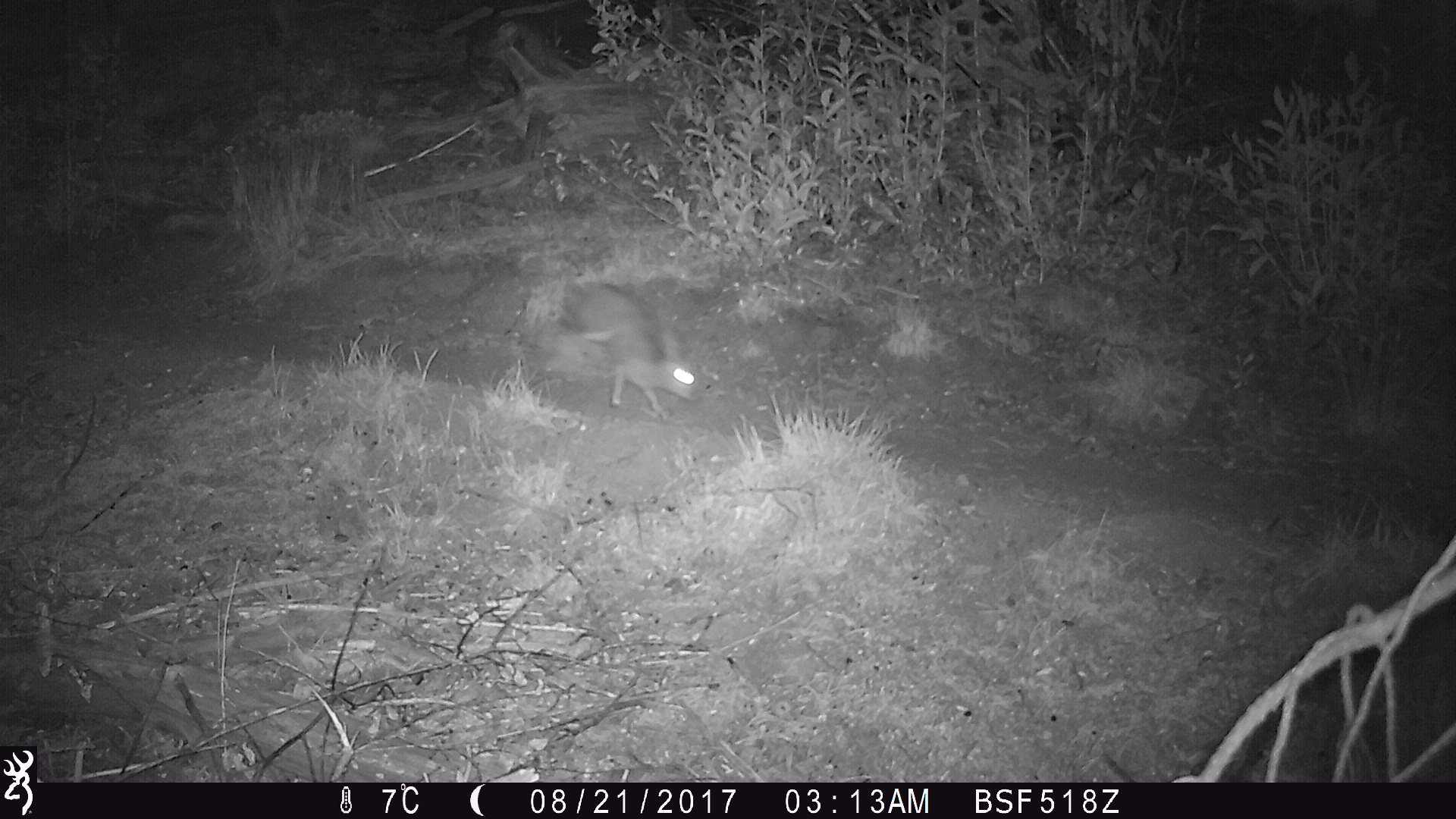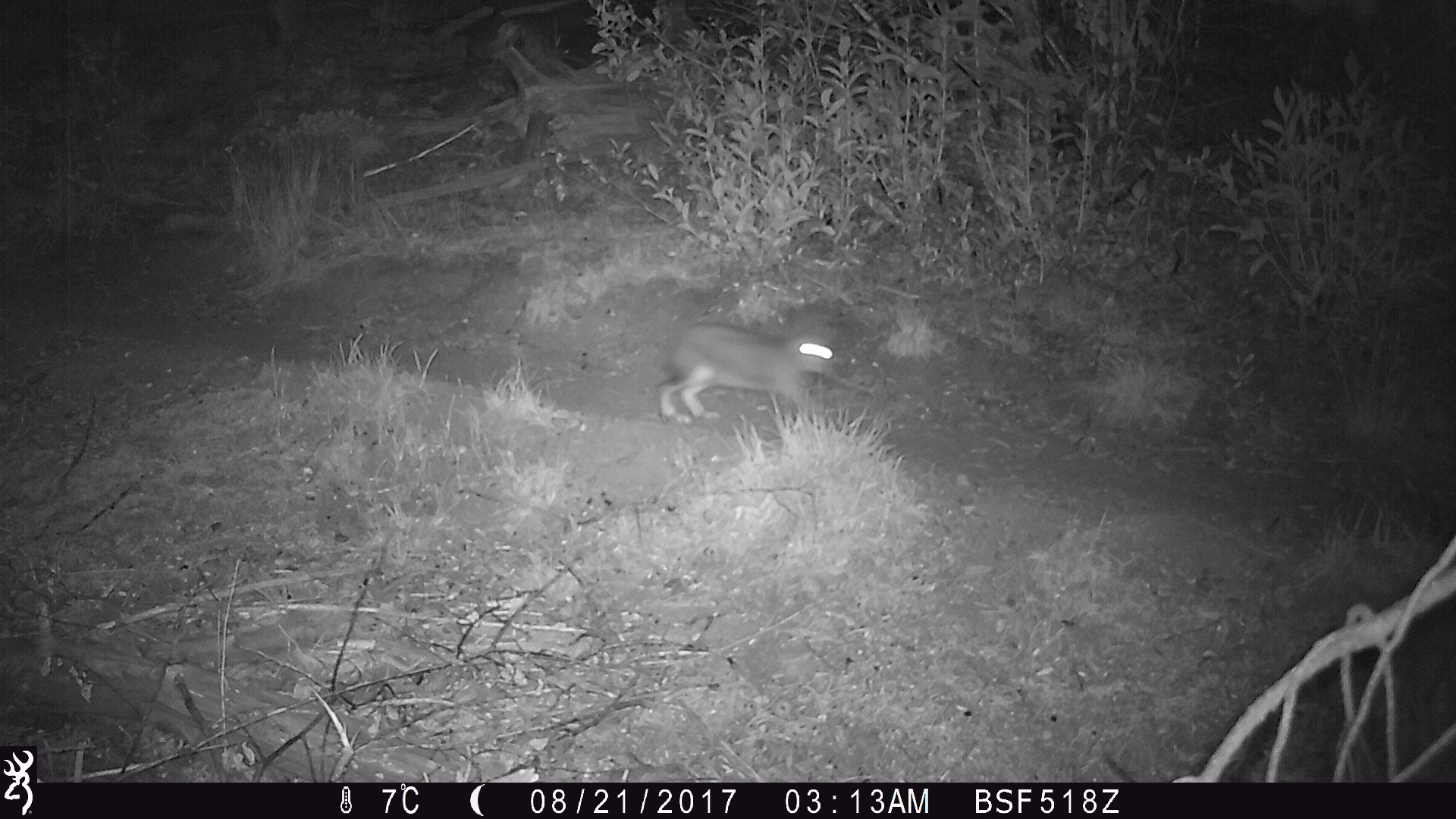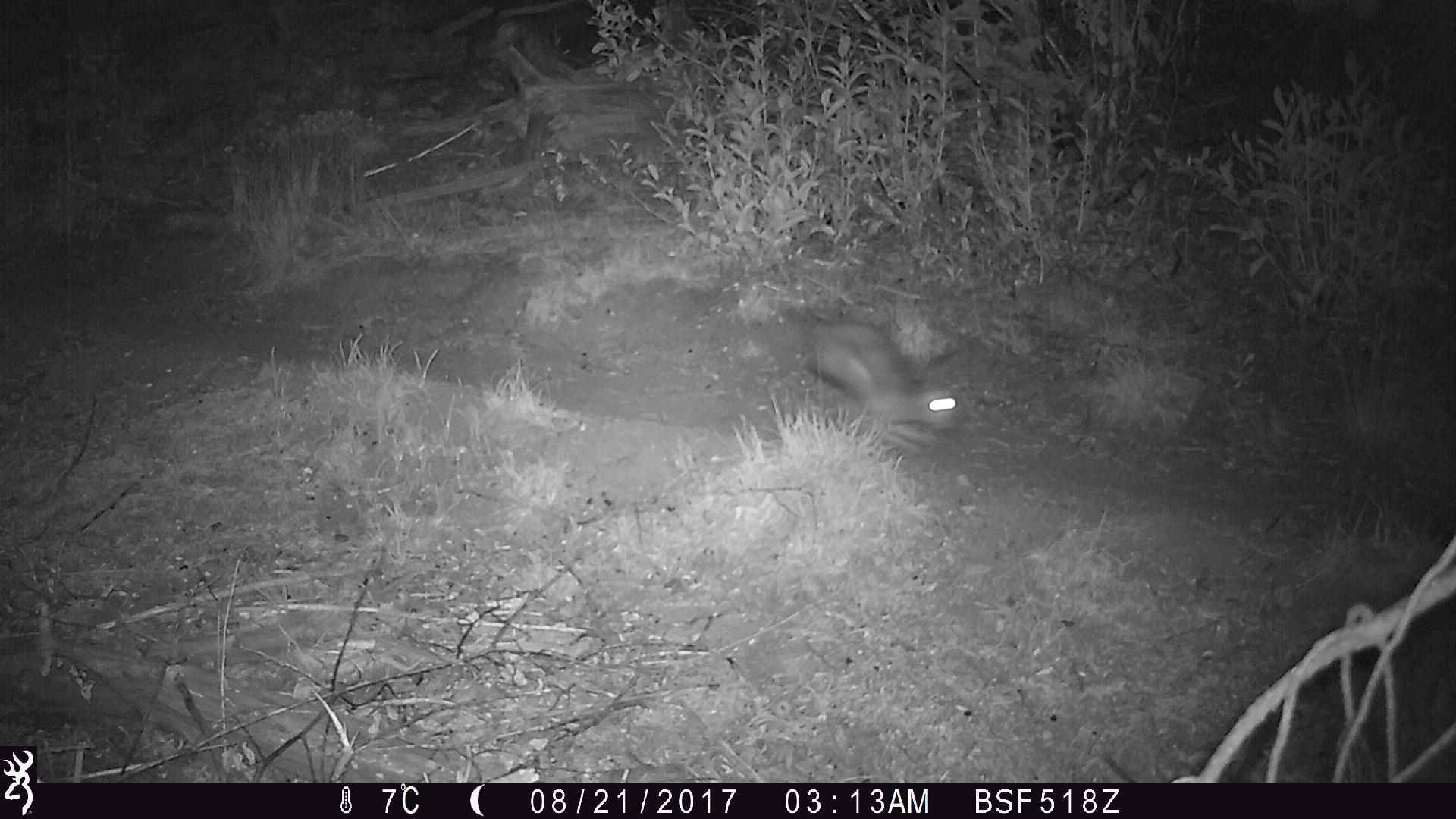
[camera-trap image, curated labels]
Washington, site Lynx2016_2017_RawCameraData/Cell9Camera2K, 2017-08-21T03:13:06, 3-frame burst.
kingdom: Animalia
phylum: Chordata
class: Mammalia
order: Lagomorpha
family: Leporidae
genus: Lepus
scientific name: Lepus americanus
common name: snowshoe hare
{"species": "Lepus americanus (snowshoe hare)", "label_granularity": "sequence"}